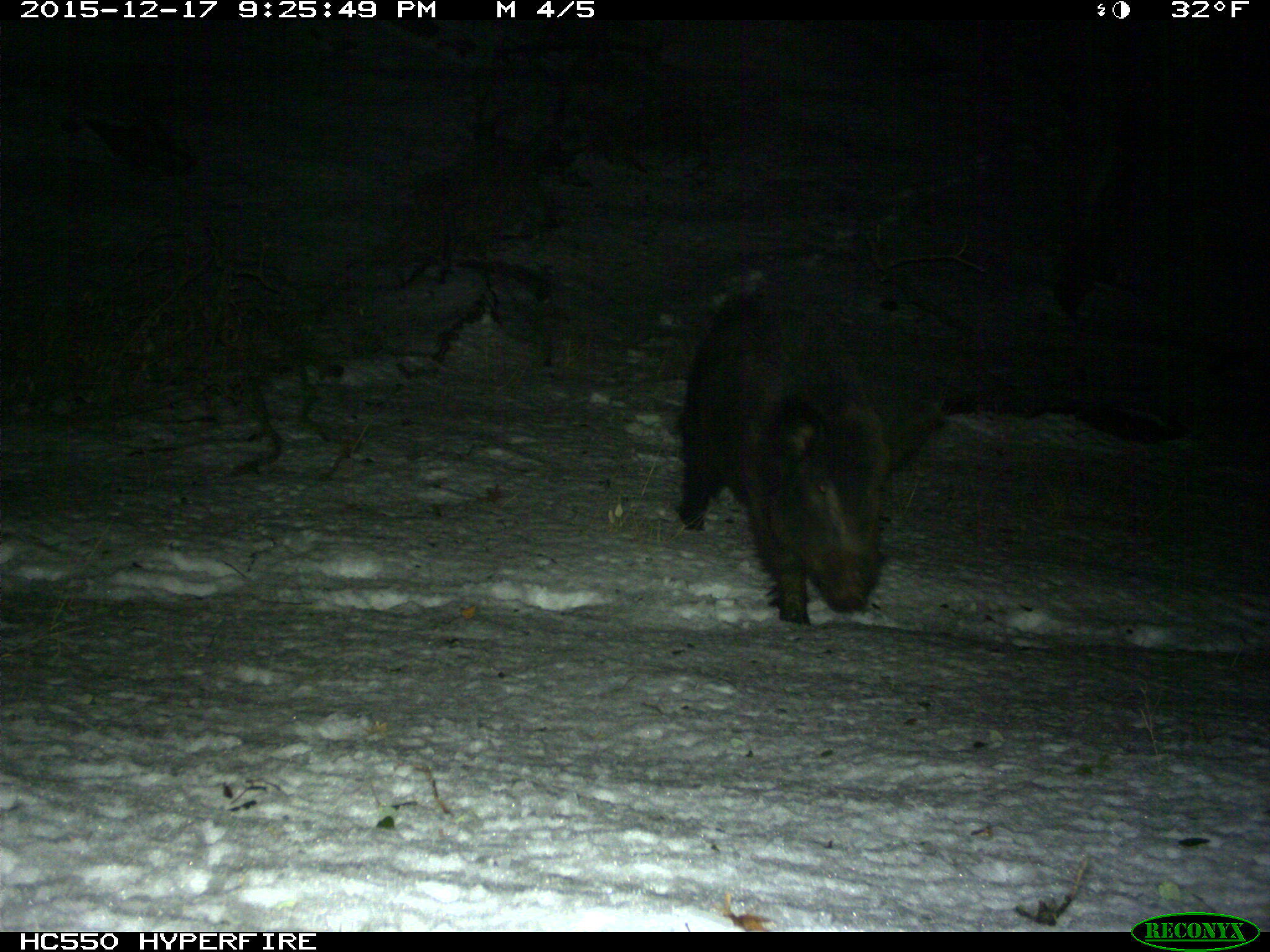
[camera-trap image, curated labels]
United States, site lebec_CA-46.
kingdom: Animalia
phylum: Chordata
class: Mammalia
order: Artiodactyla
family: Suidae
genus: Sus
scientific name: Sus scrofa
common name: wild boar